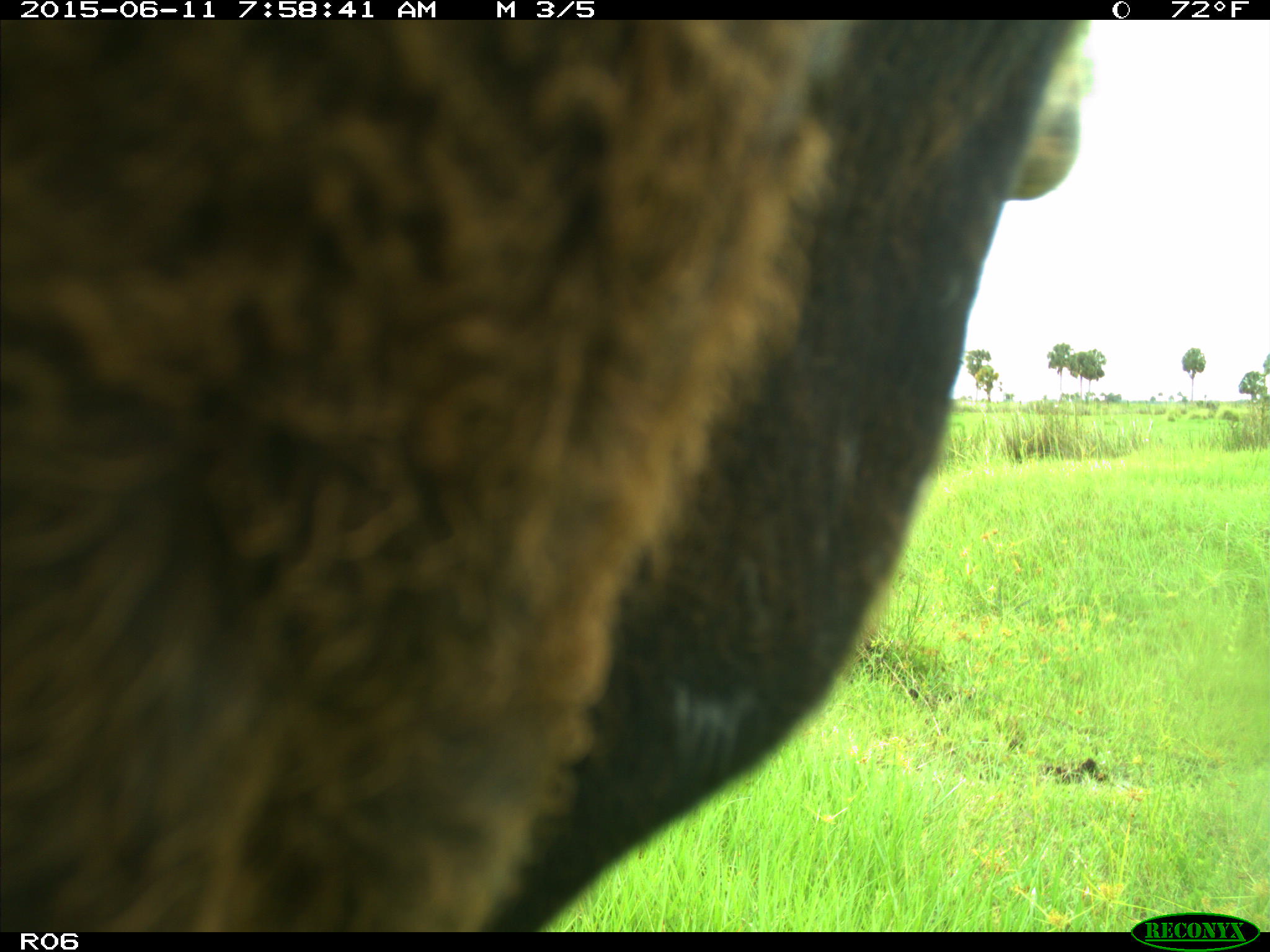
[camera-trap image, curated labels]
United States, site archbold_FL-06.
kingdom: Animalia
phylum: Chordata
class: Mammalia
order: Artiodactyla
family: Bovidae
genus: Bos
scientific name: Bos taurus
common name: domestic cow